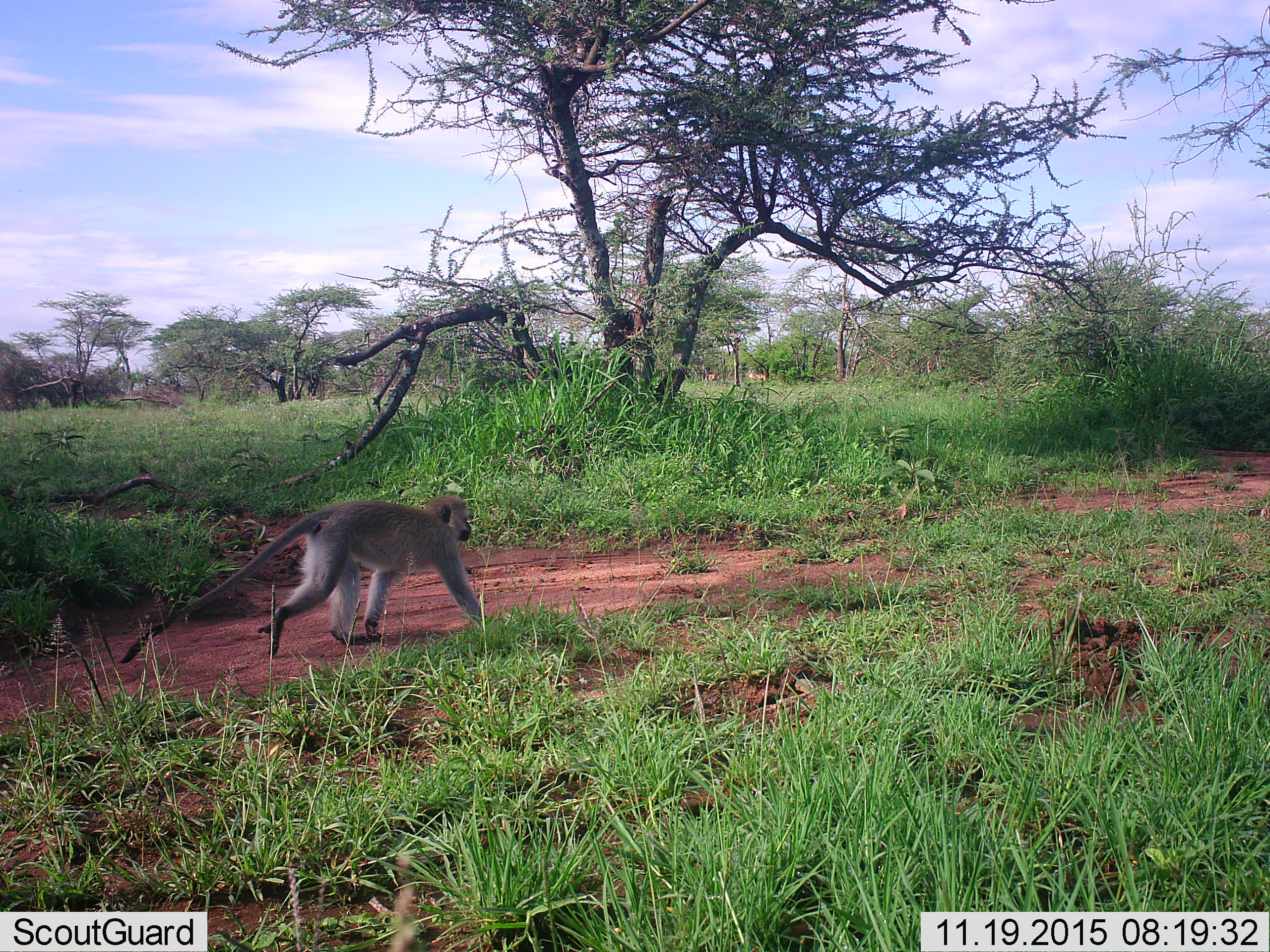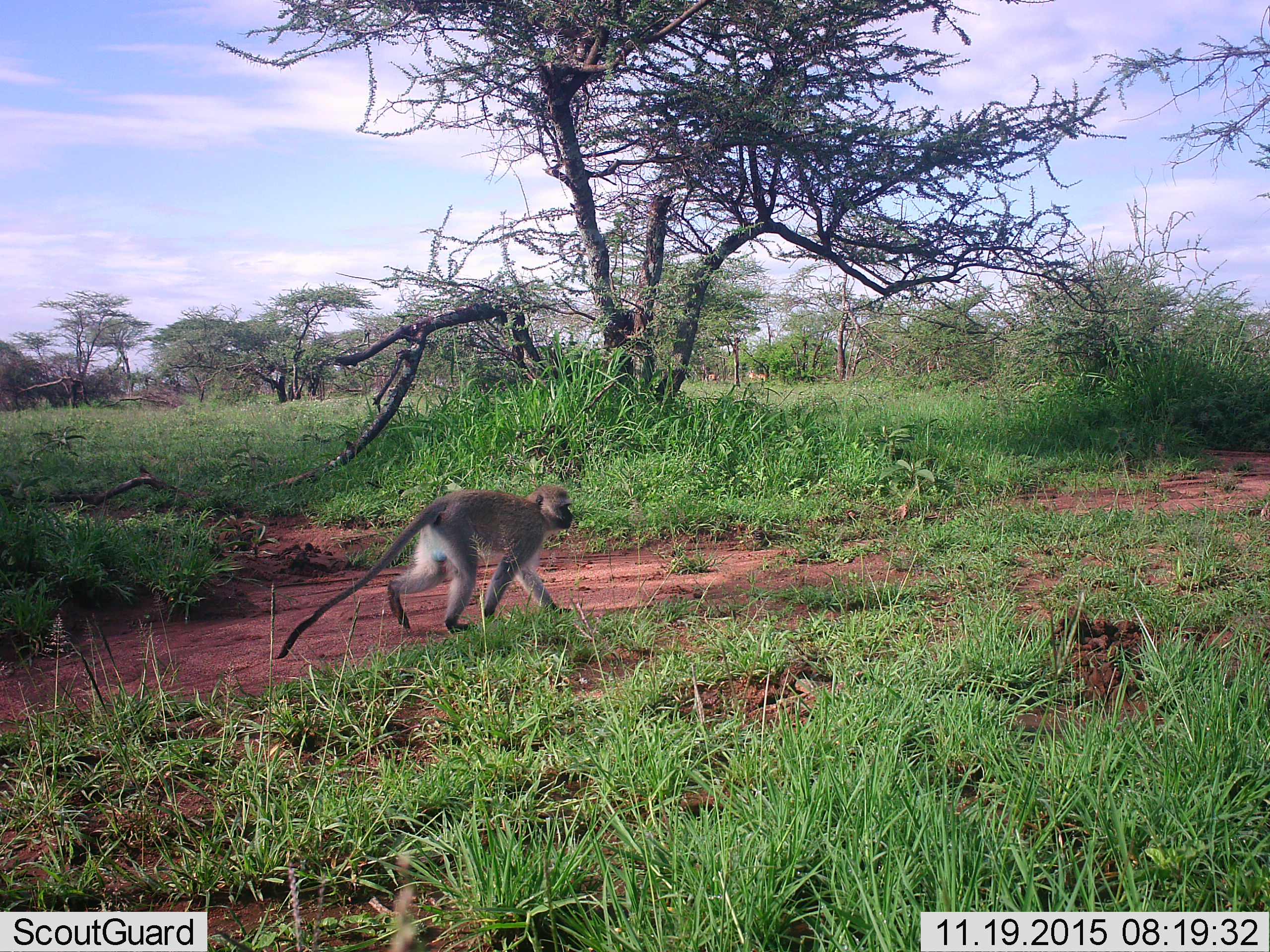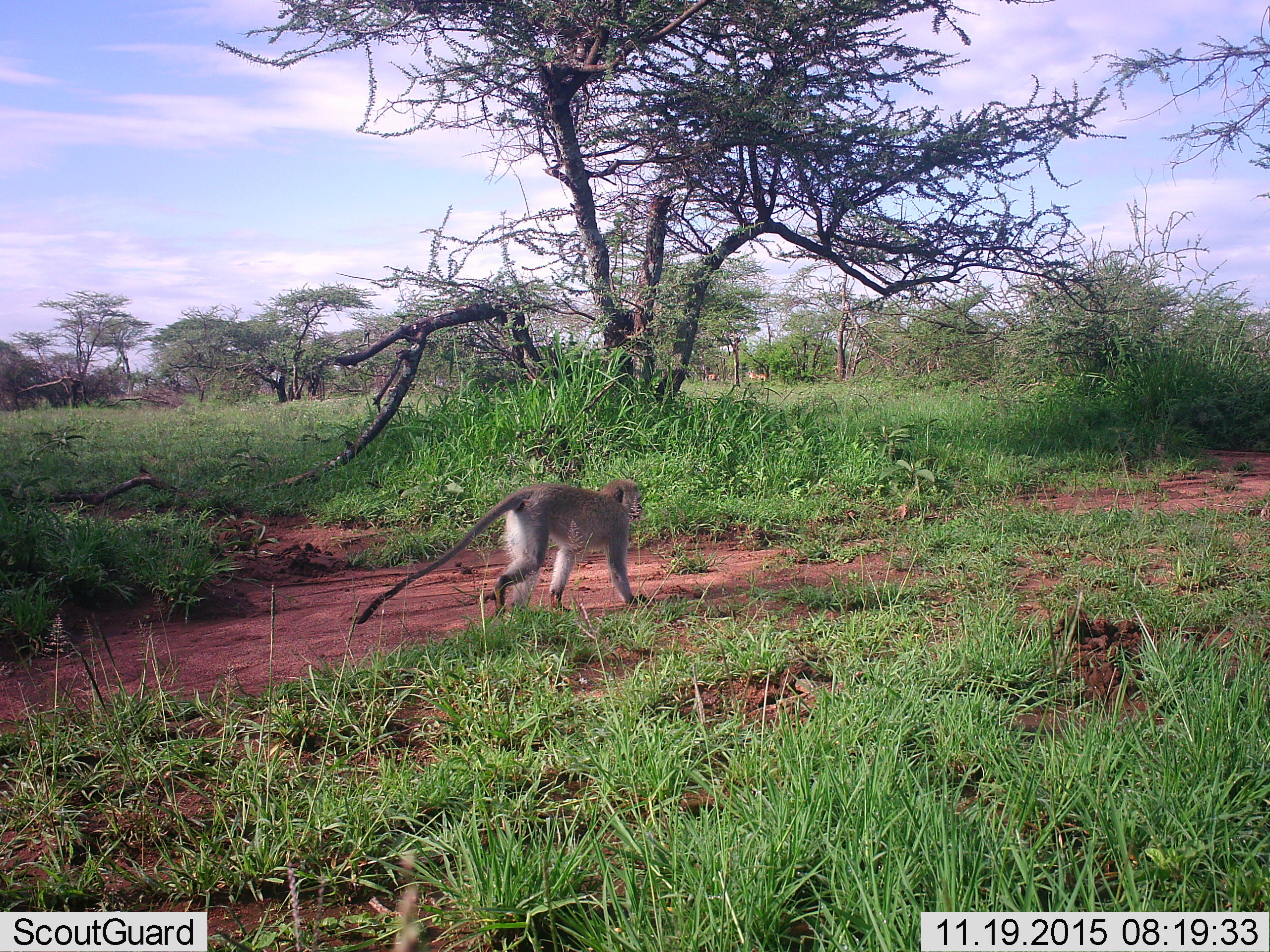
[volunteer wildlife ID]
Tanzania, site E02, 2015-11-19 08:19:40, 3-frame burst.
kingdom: Animalia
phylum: Chordata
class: Mammalia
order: Primates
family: Cercopithecidae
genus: Chlorocebus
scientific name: Chlorocebus pygerythrus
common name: vervet monkey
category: monkeyvervet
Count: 1.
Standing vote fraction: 0%.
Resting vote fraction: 0%.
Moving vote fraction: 100%.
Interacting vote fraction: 0%.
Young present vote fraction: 0%.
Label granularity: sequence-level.